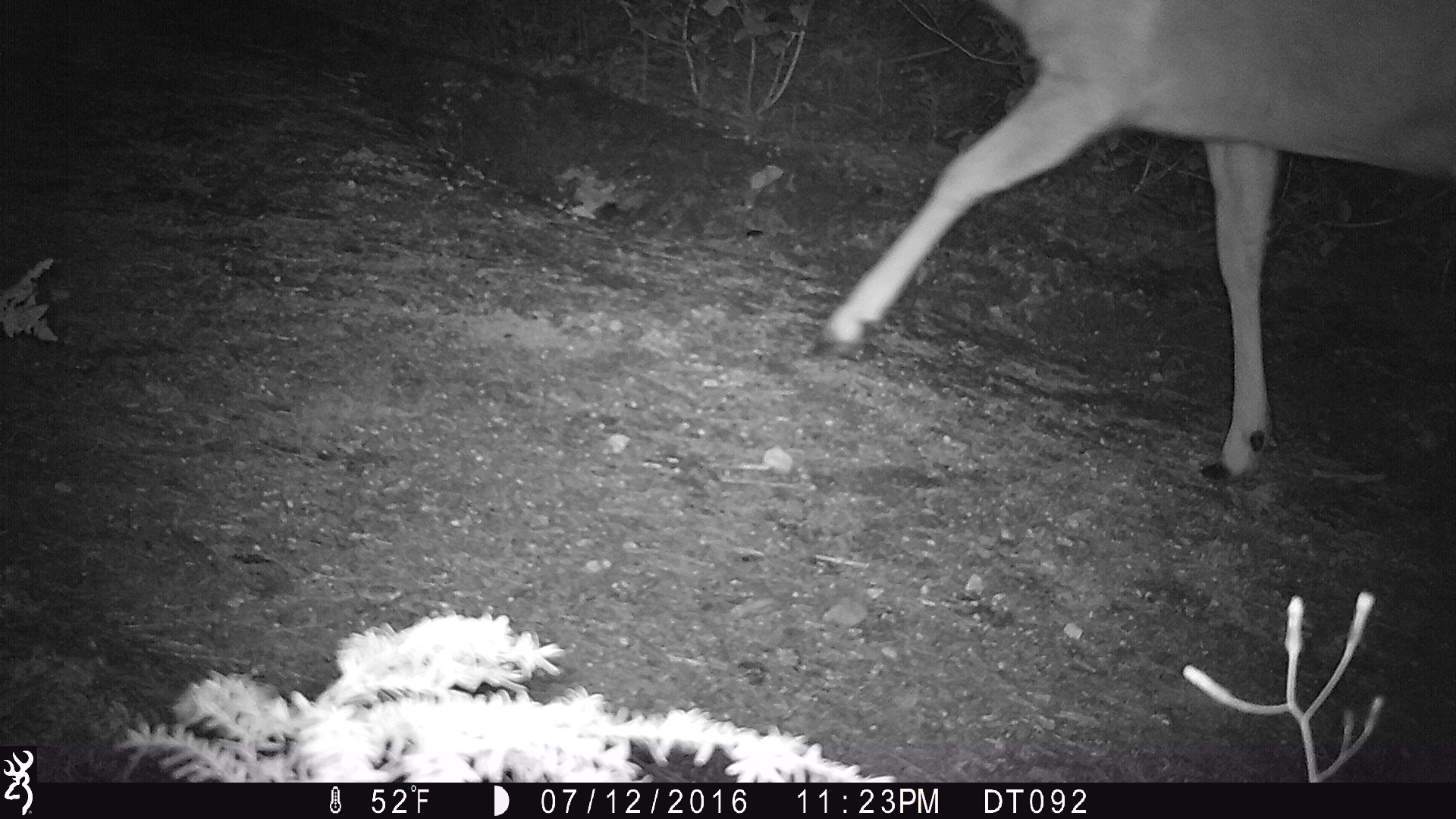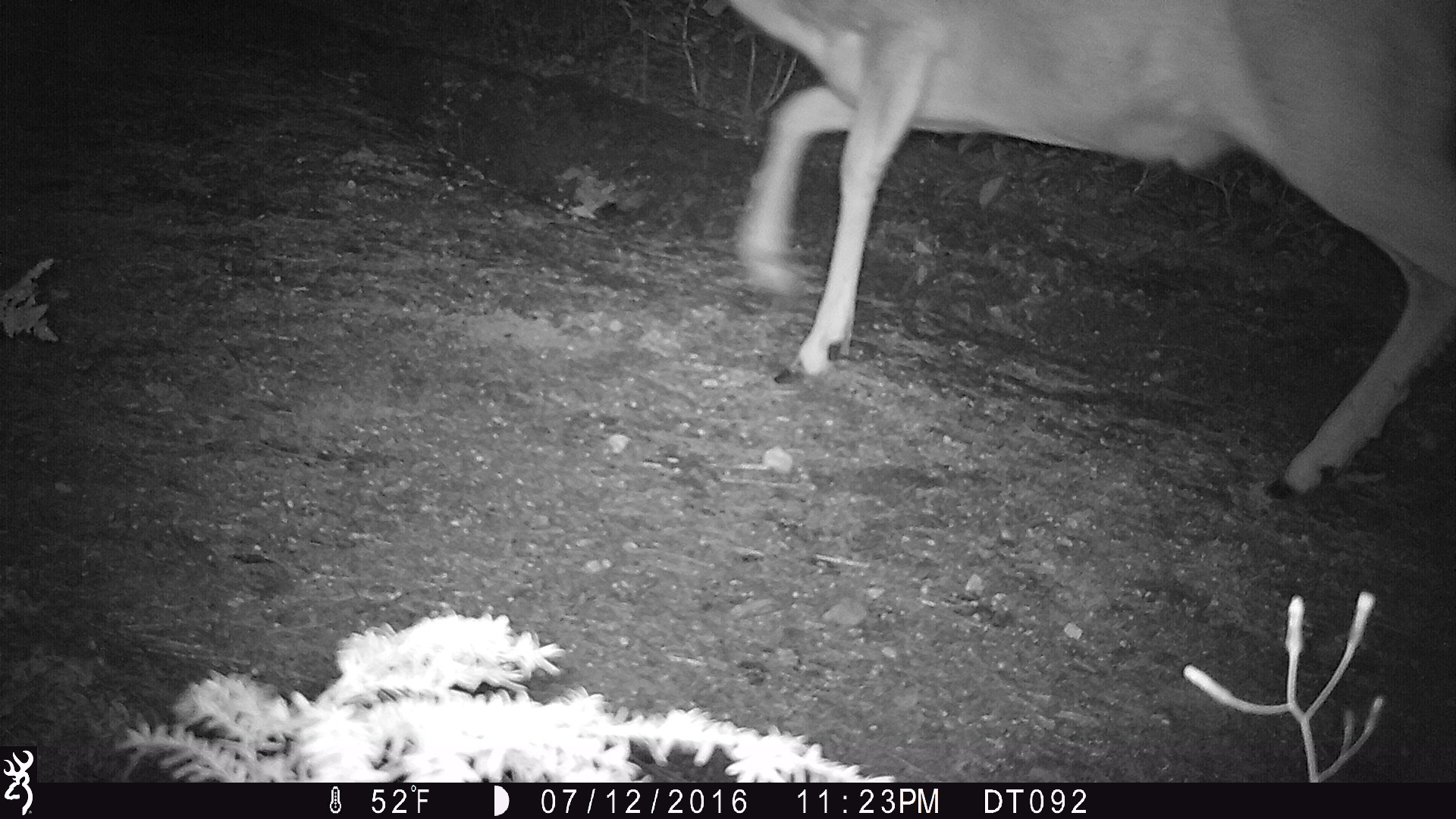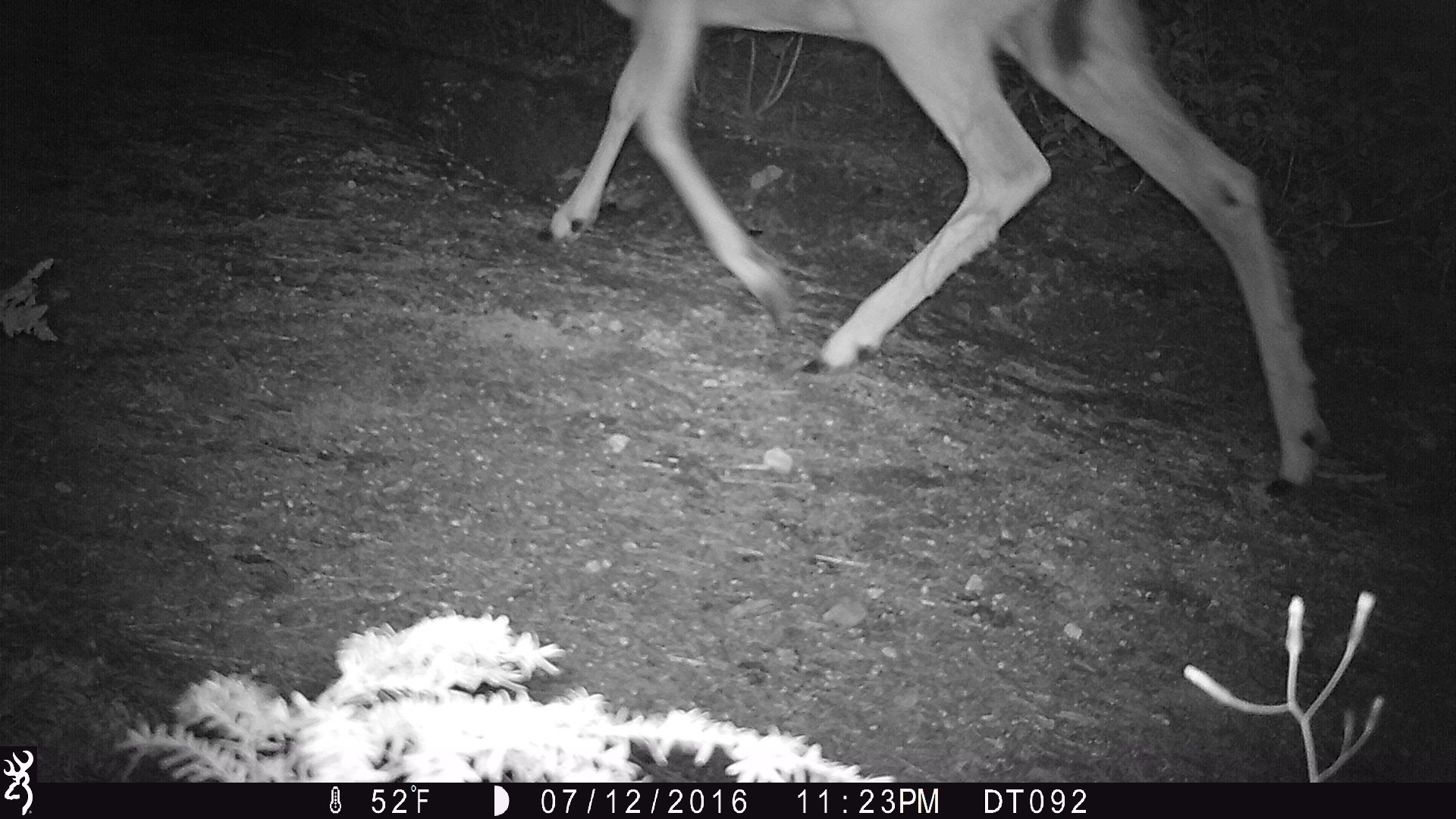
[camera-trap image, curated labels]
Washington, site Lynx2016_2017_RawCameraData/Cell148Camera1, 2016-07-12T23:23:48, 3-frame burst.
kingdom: Animalia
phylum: Chordata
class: Mammalia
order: Artiodactyla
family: Cervidae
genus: Odocoileus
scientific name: Odocoileus hemionus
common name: mule deer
Odocoileus hemionus (mule deer). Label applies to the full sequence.